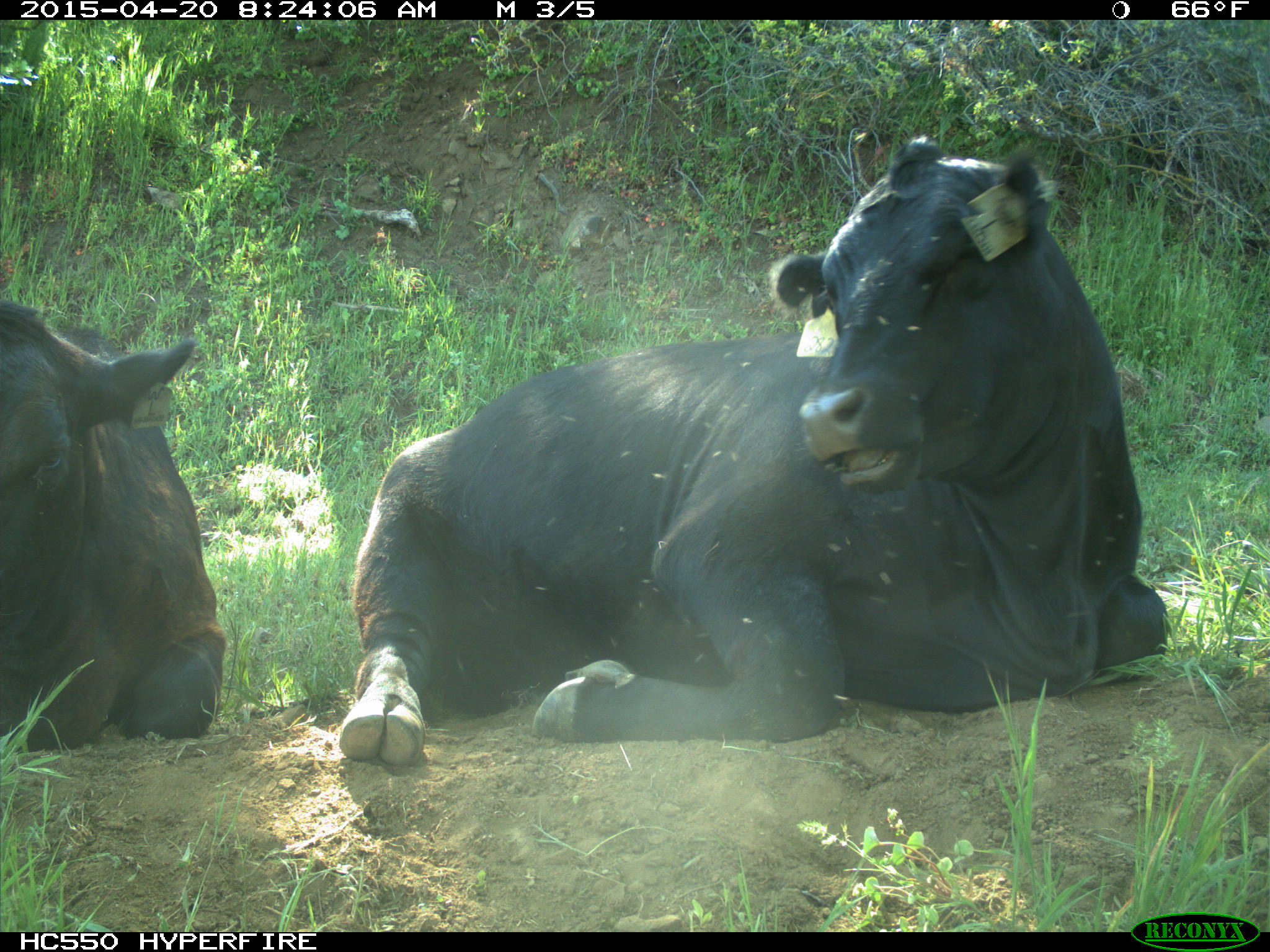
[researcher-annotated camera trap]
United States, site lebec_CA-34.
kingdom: Animalia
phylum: Chordata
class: Mammalia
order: Artiodactyla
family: Bovidae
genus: Bos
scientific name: Bos taurus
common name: domestic cow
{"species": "Bos taurus (domestic cow)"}